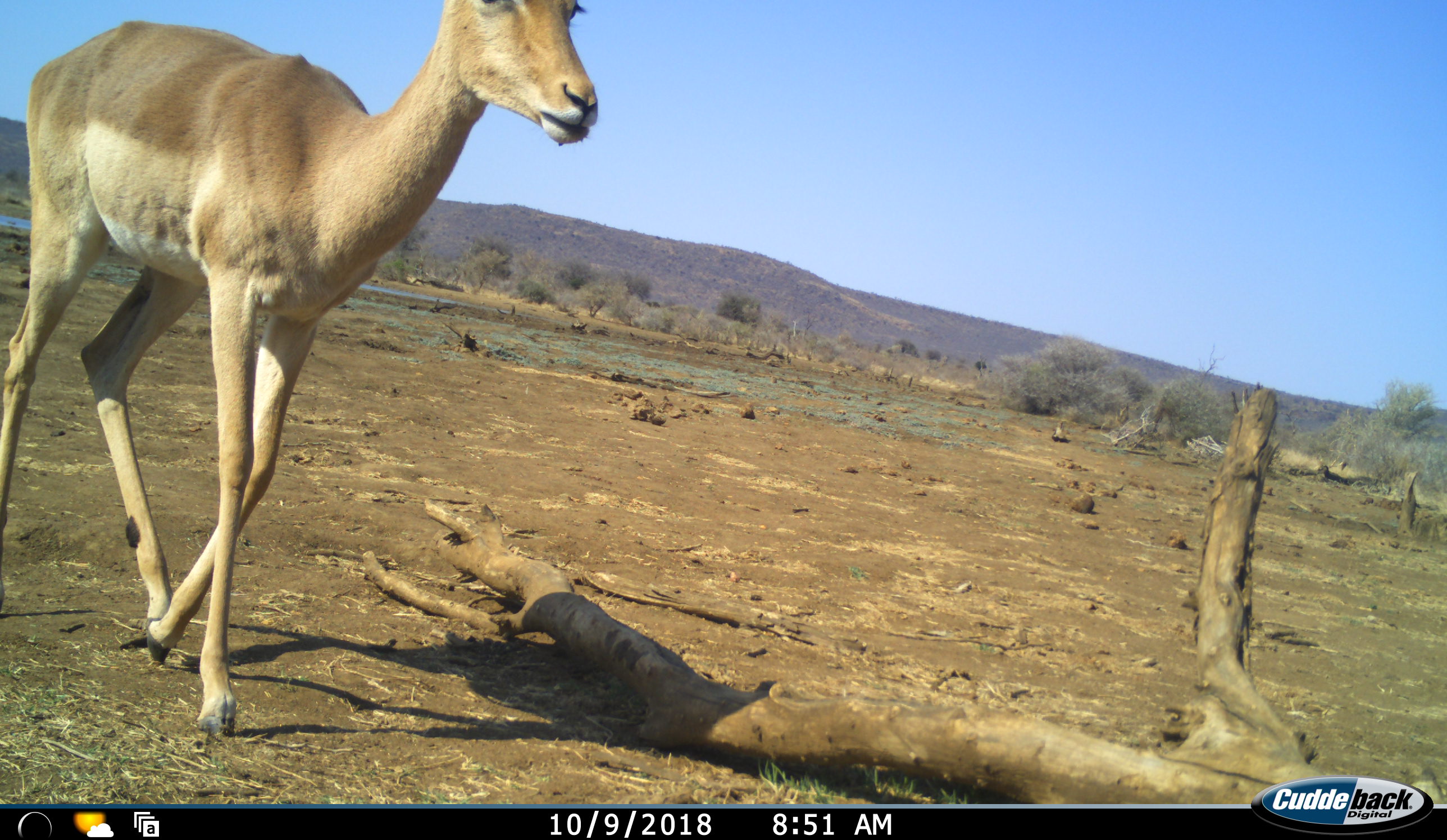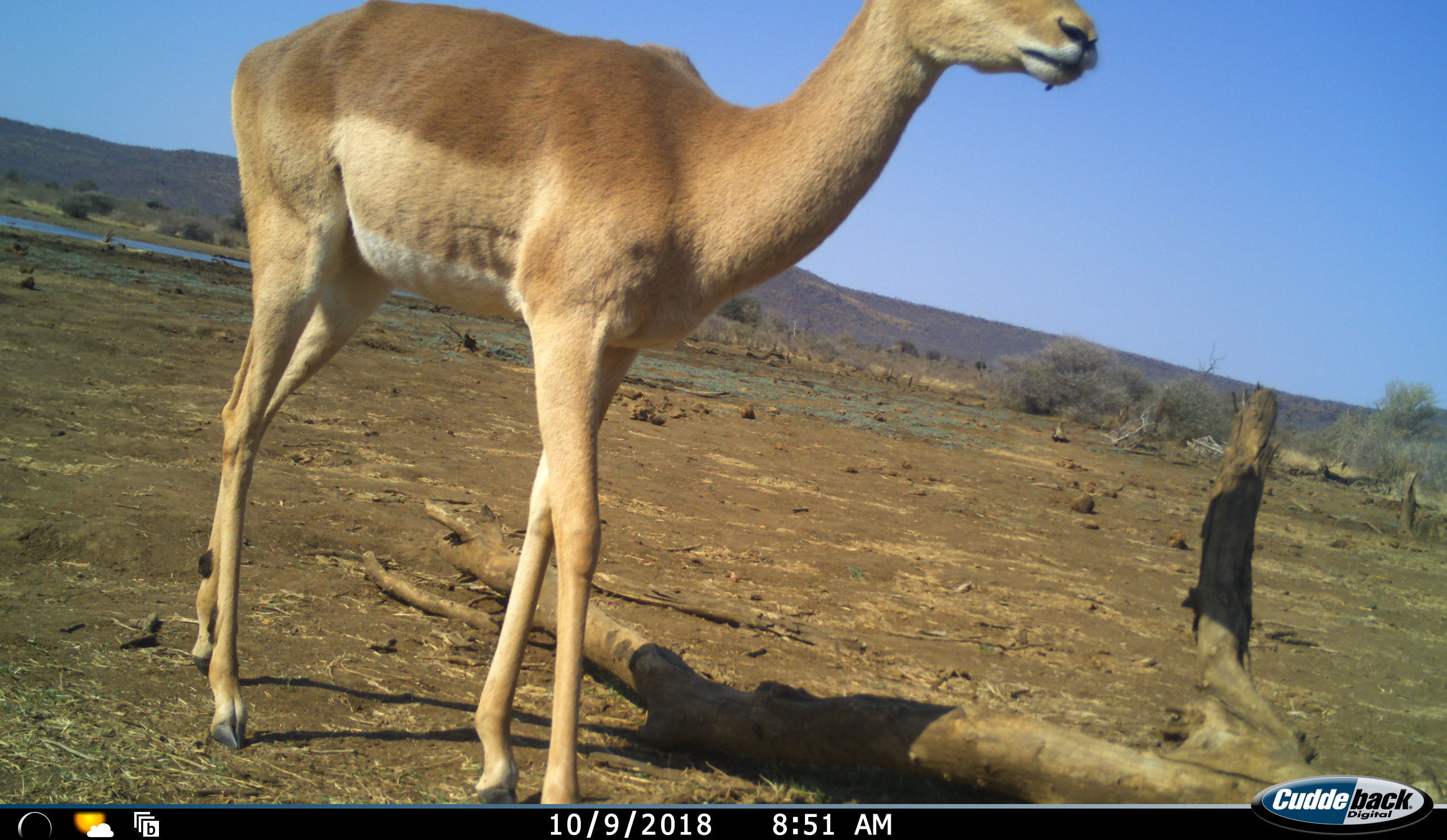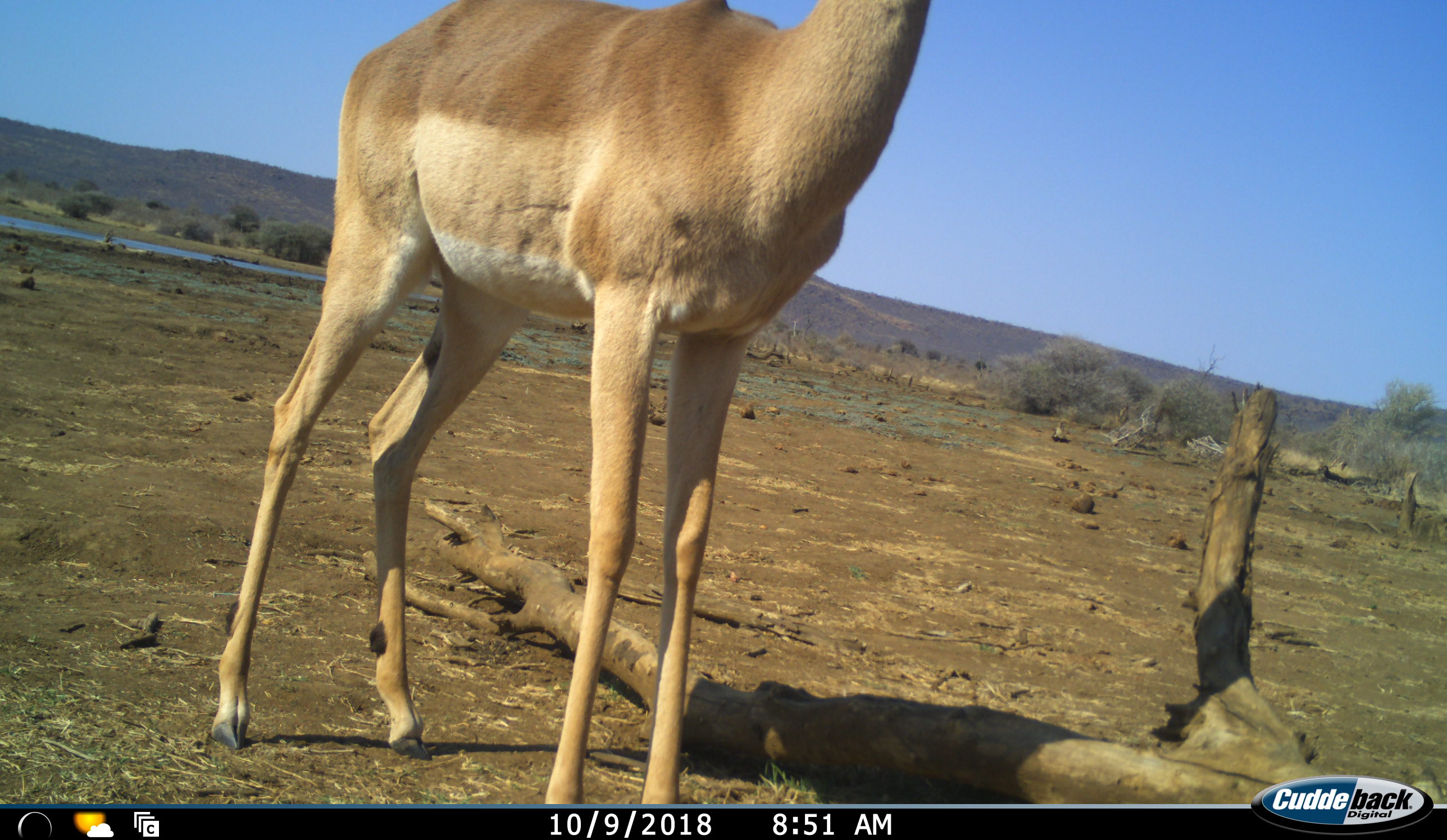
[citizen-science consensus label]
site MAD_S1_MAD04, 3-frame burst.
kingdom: Animalia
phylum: Chordata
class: Mammalia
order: Artiodactyla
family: Bovidae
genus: Aepyceros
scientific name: Aepyceros melampus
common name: impala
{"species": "impala (Aepyceros melampus)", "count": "1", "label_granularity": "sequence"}